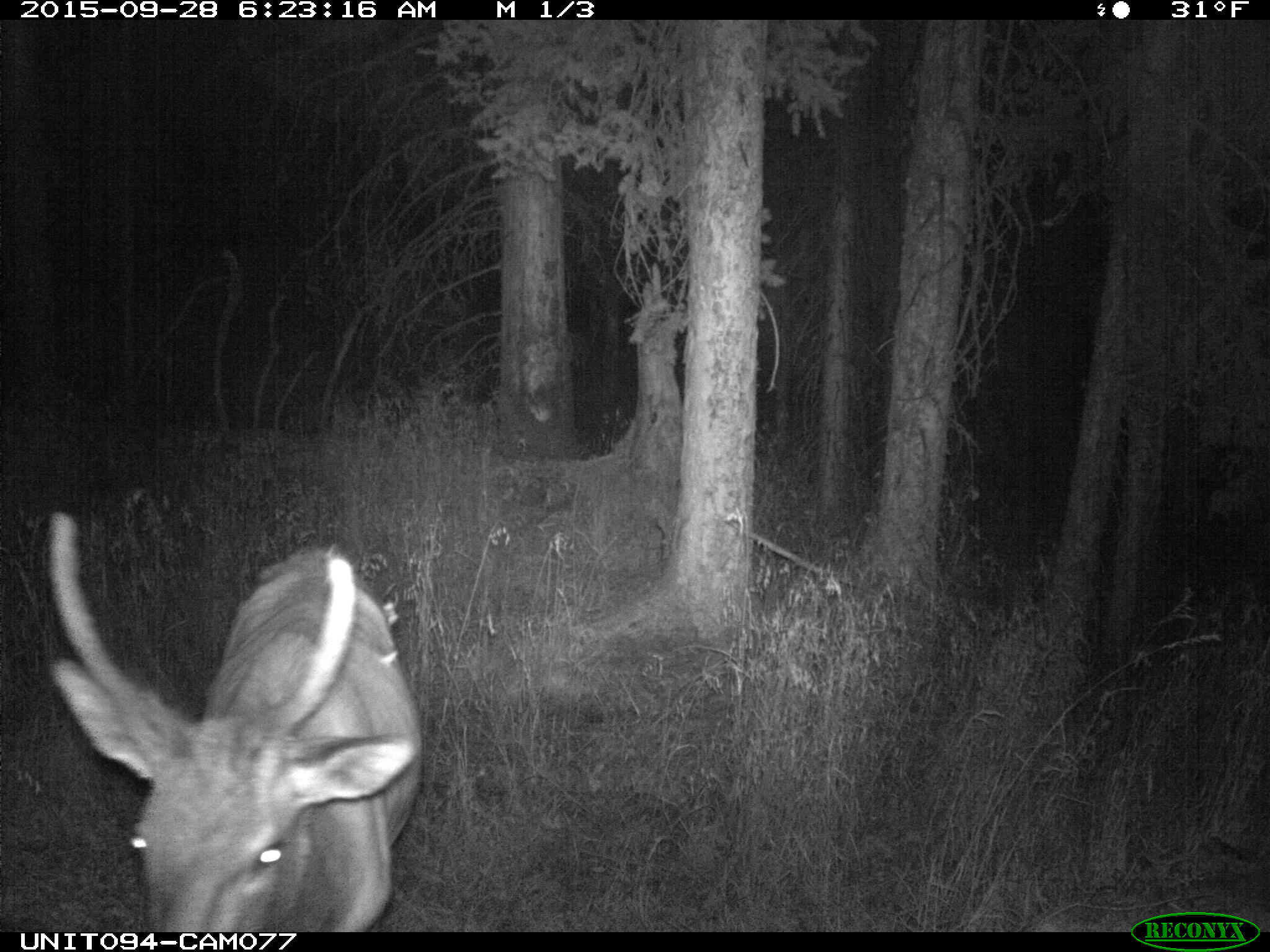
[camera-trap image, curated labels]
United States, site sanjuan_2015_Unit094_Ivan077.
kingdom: Animalia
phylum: Chordata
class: Mammalia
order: Artiodactyla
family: Cervidae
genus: Cervus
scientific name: Cervus elaphus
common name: red deer